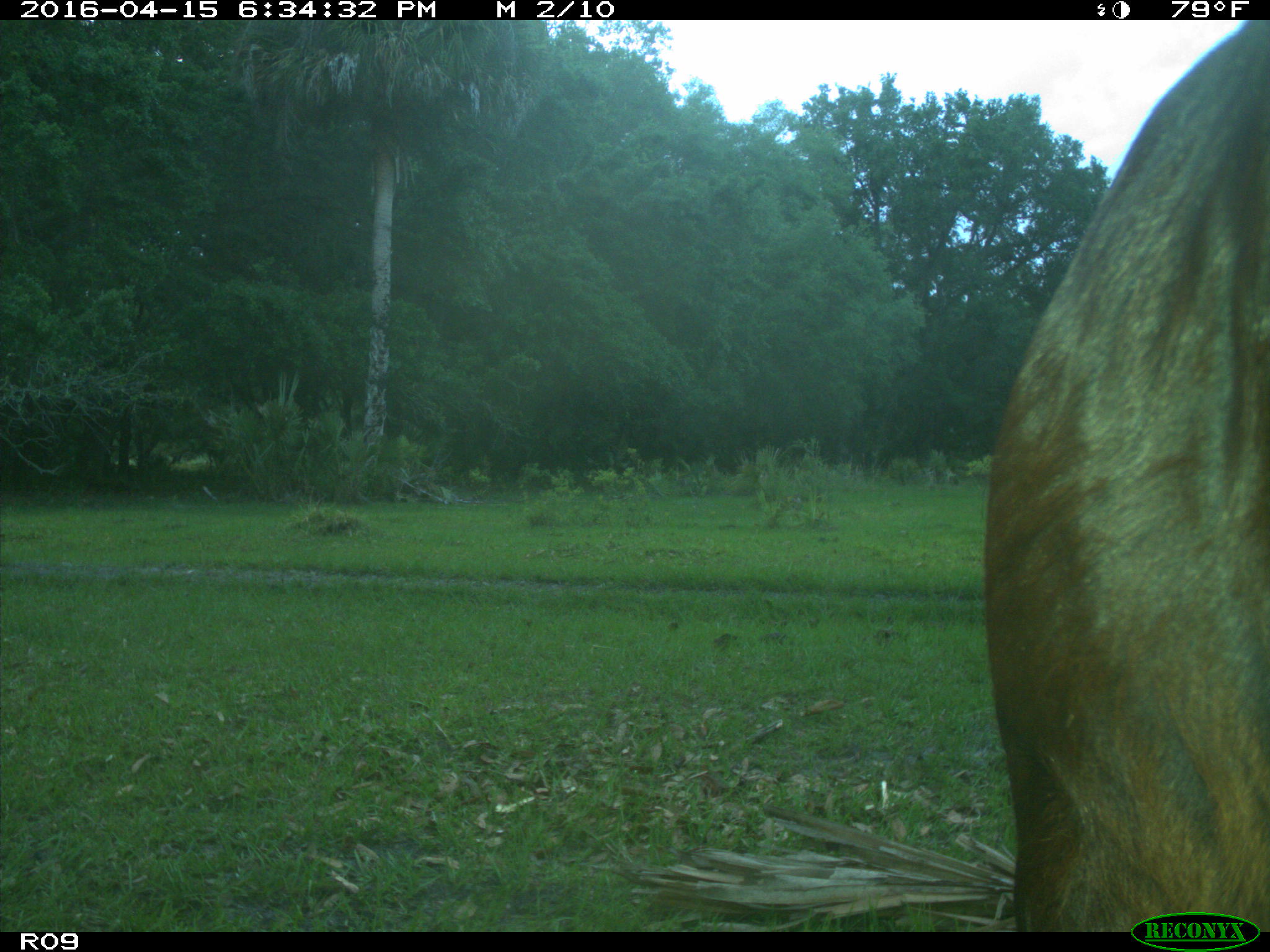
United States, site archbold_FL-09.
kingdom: Animalia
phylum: Chordata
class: Mammalia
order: Artiodactyla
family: Bovidae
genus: Bos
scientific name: Bos taurus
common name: domestic cow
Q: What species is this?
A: Bos taurus (domestic cow).